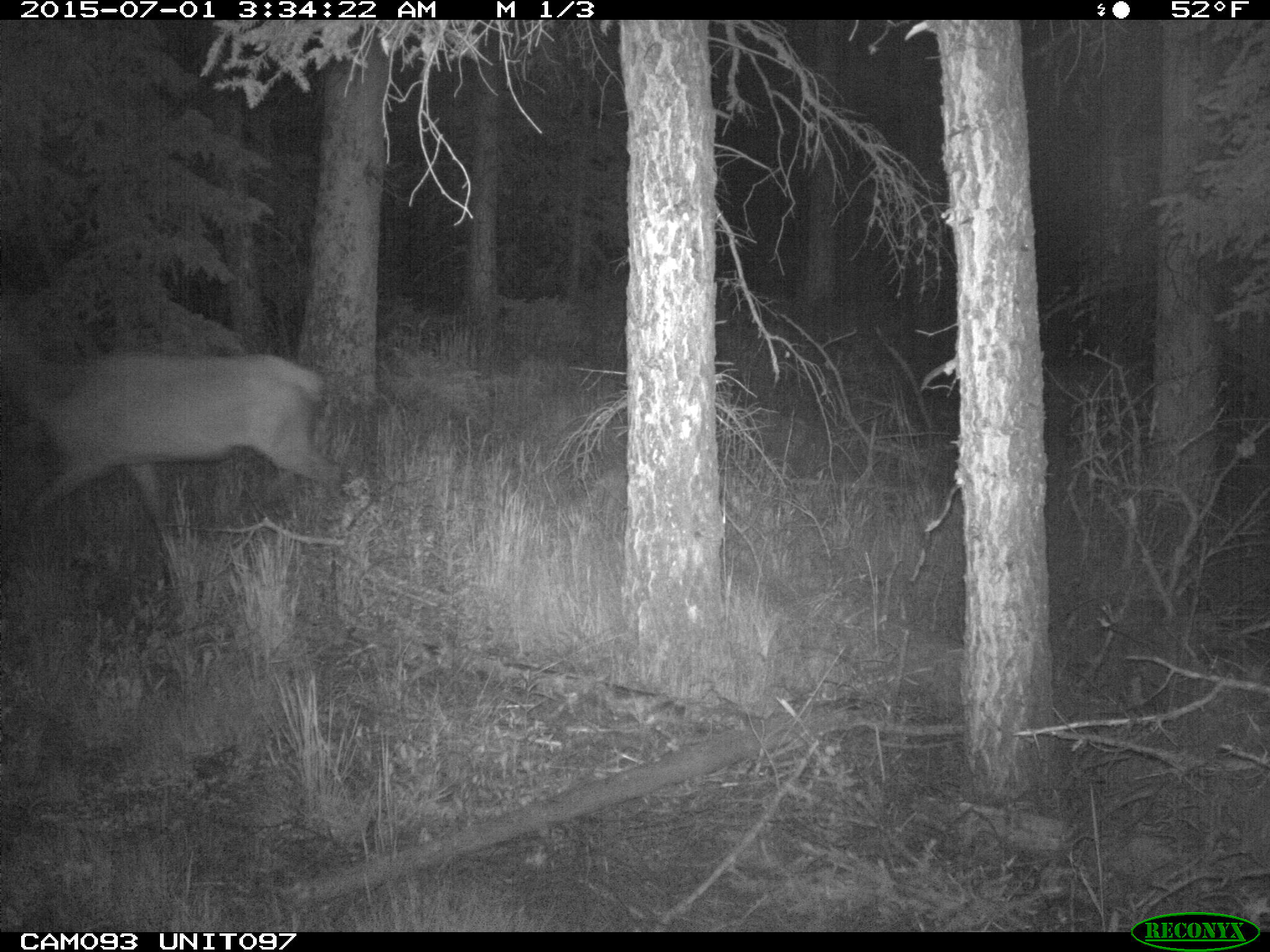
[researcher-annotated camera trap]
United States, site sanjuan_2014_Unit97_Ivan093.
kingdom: Animalia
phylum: Chordata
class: Mammalia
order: Artiodactyla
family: Cervidae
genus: Cervus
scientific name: Cervus elaphus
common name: red deer